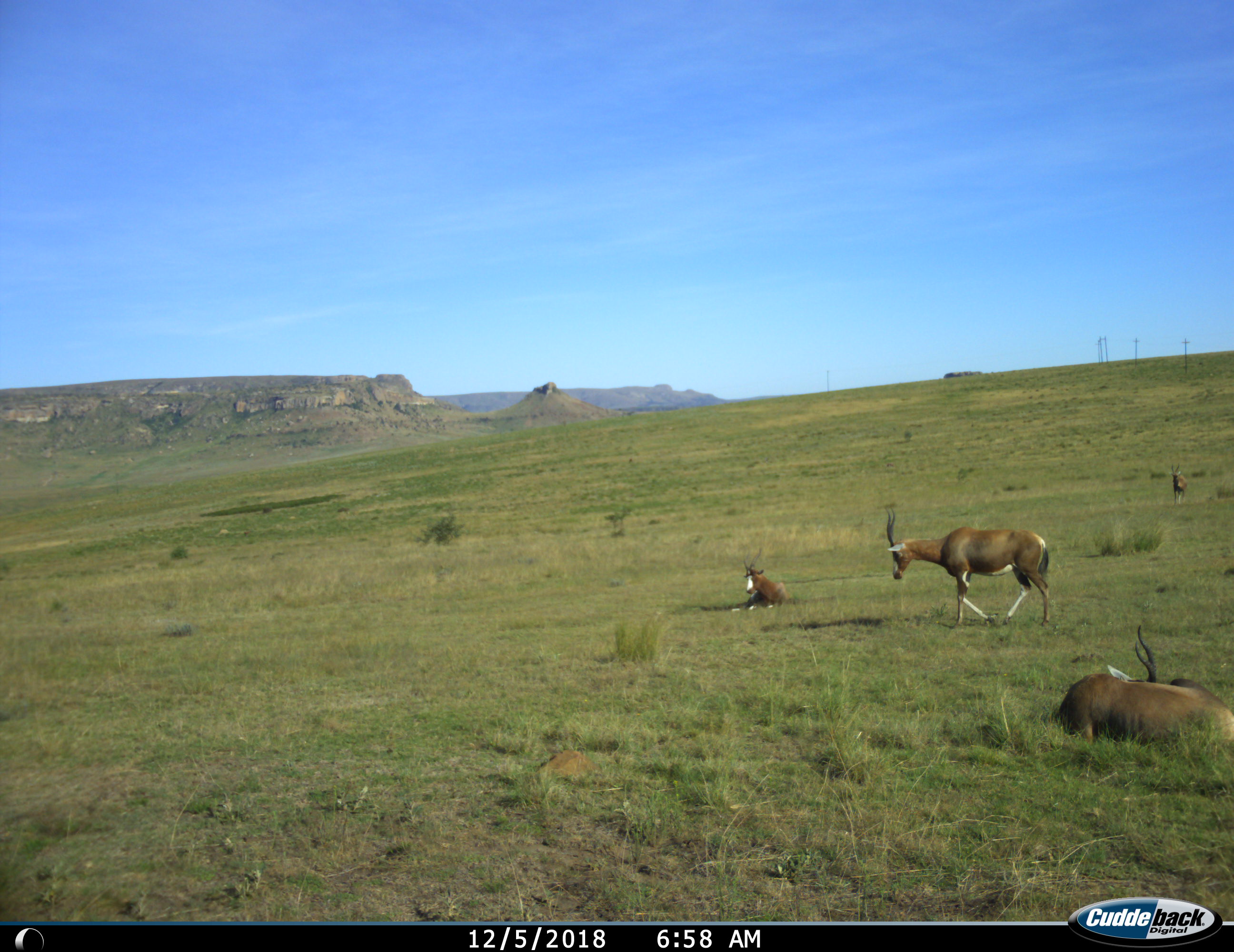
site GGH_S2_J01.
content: unidentified animal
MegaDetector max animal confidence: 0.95